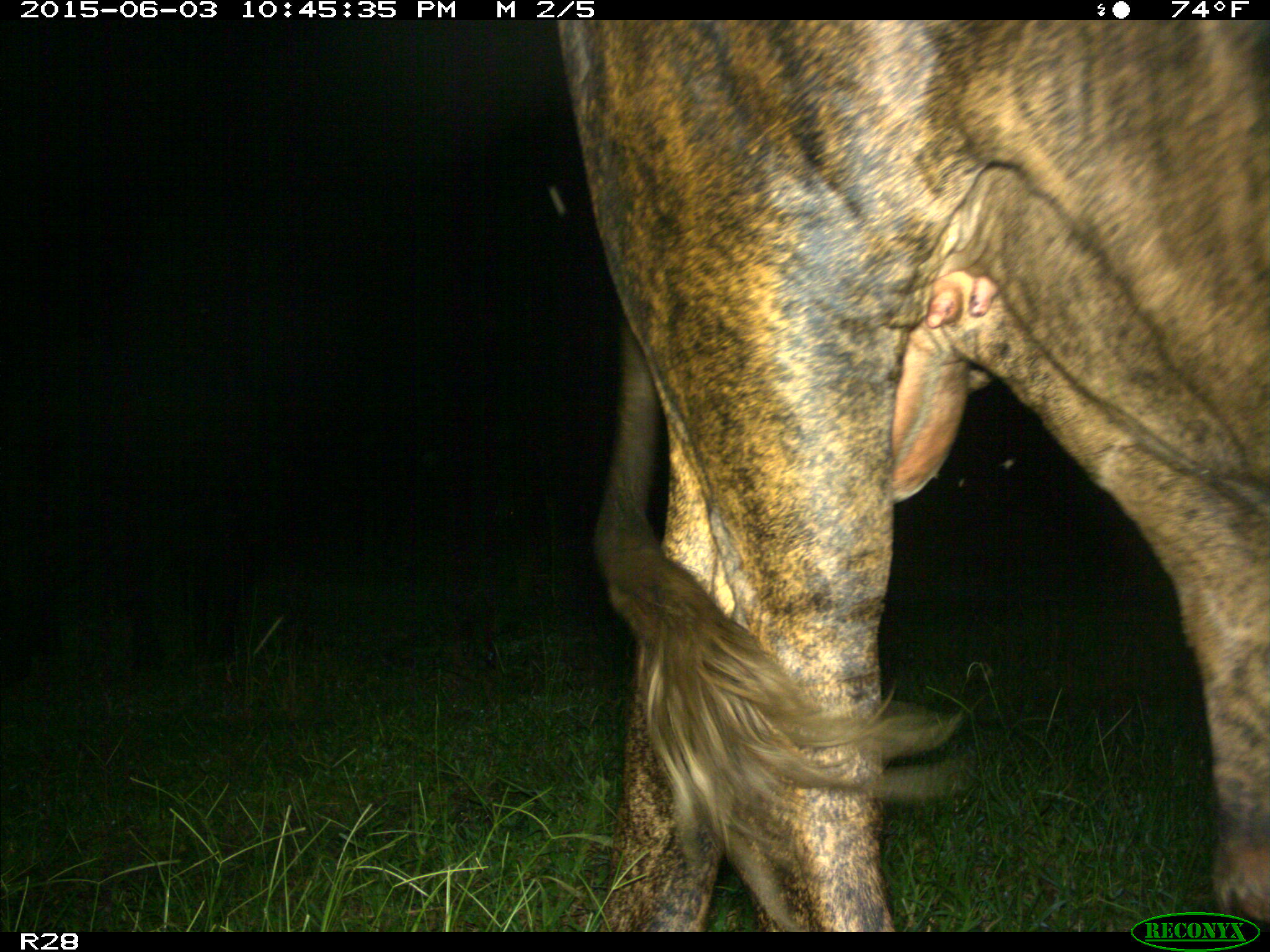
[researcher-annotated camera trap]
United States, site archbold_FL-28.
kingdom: Animalia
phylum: Chordata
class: Mammalia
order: Artiodactyla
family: Bovidae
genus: Bos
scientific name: Bos taurus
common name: domestic cow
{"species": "Bos taurus (domestic cow)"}